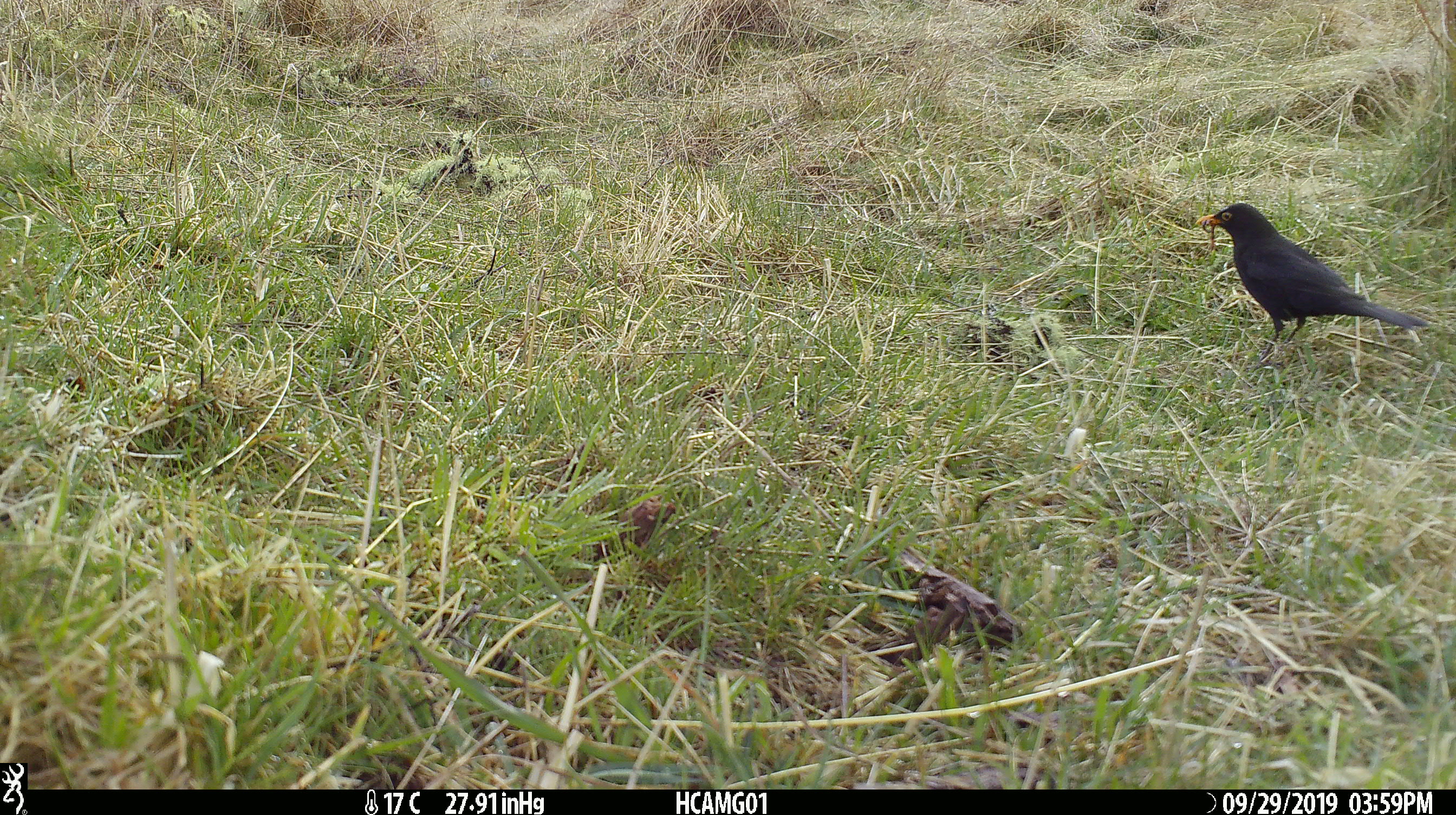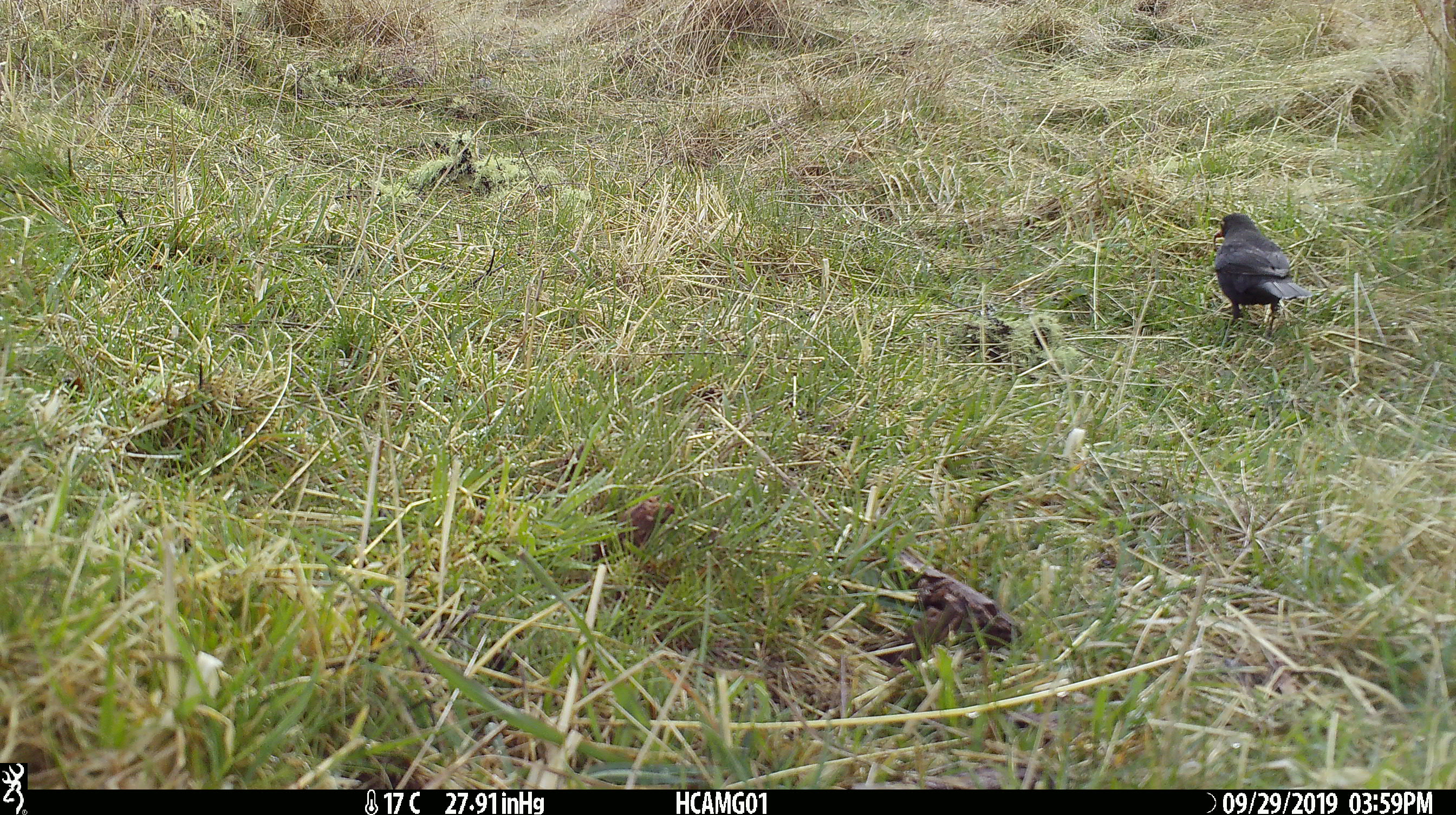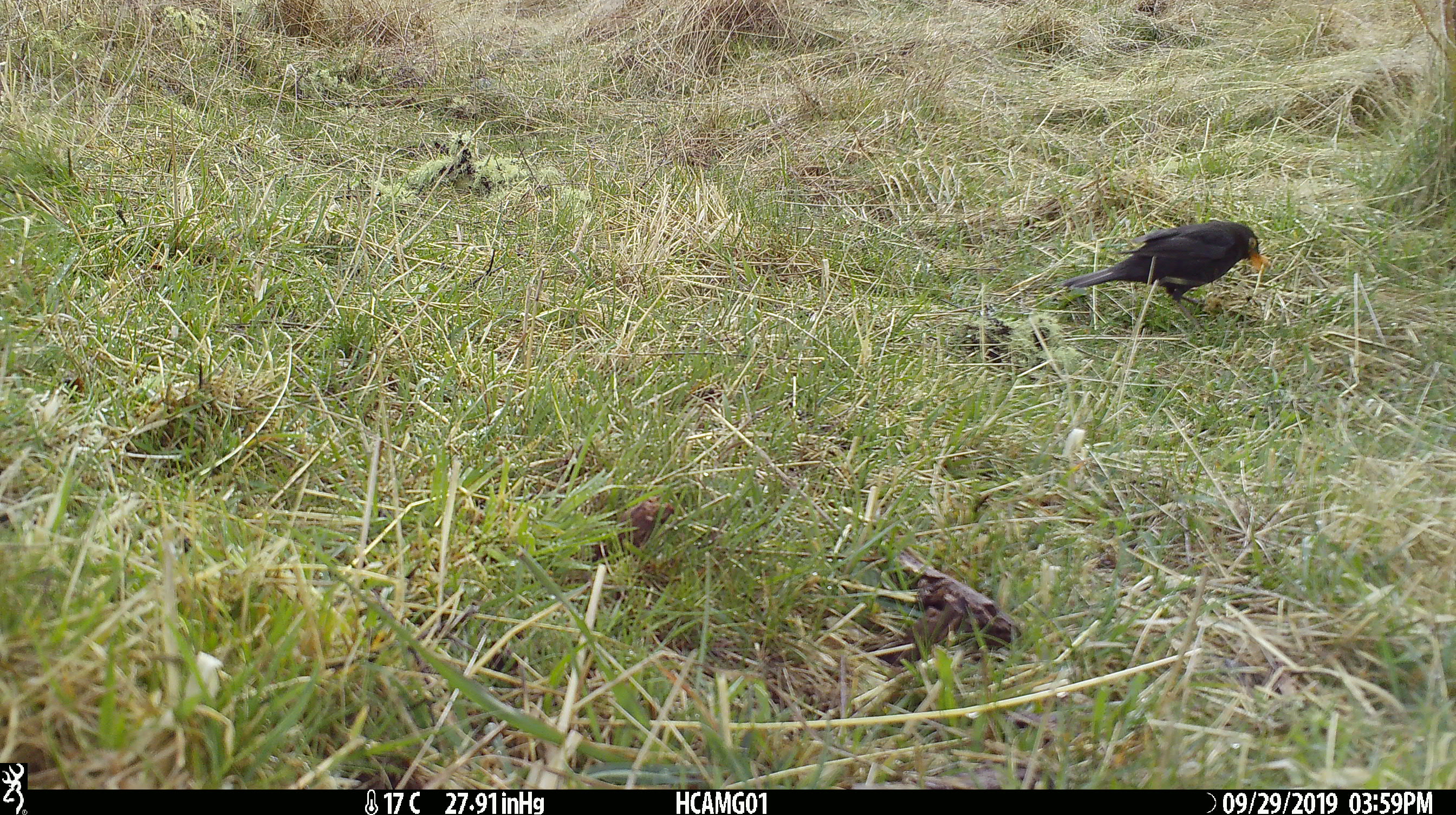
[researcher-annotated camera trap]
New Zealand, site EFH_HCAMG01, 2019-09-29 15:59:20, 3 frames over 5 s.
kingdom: Animalia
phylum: Chordata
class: Aves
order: Passeriformes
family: Turdidae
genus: Turdus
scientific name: Turdus merula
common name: eurasian blackbird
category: blackbird